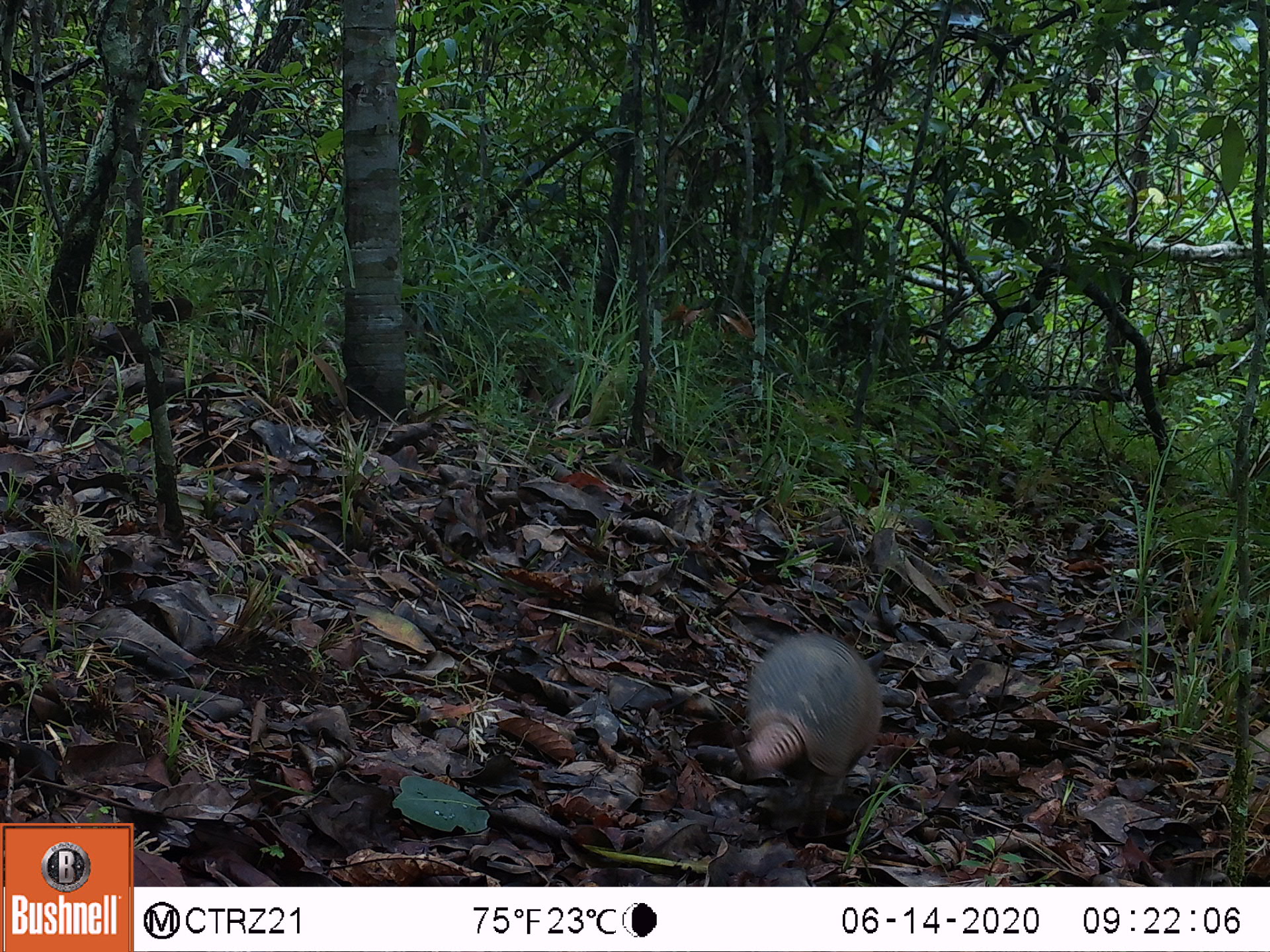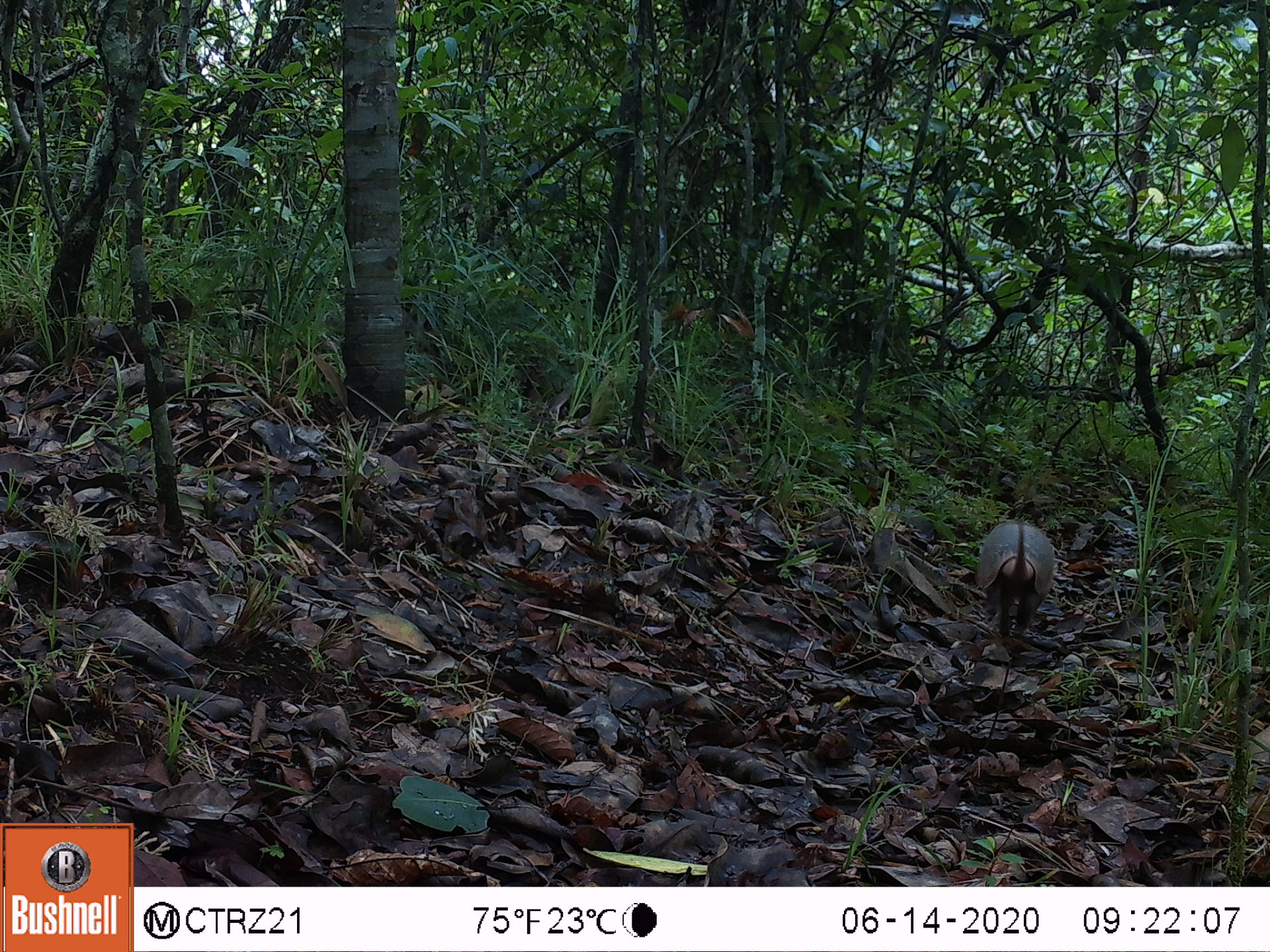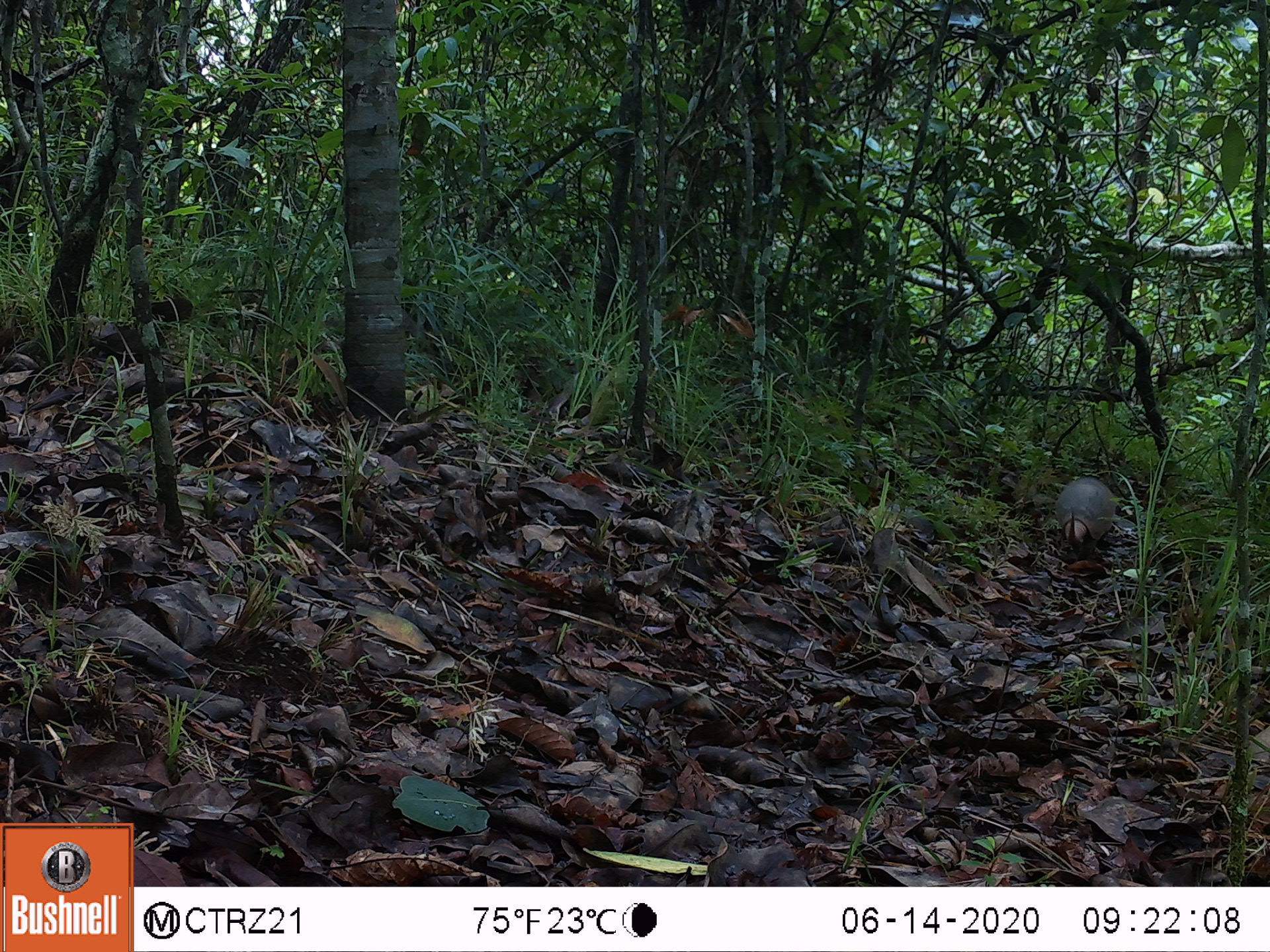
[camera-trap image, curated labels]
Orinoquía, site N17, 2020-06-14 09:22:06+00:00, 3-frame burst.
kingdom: Animalia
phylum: Chordata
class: Mammalia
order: Cingulata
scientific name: Cingulata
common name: armadillo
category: unknown armadillo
Unknown armadillo (armadillo) (Cingulata).